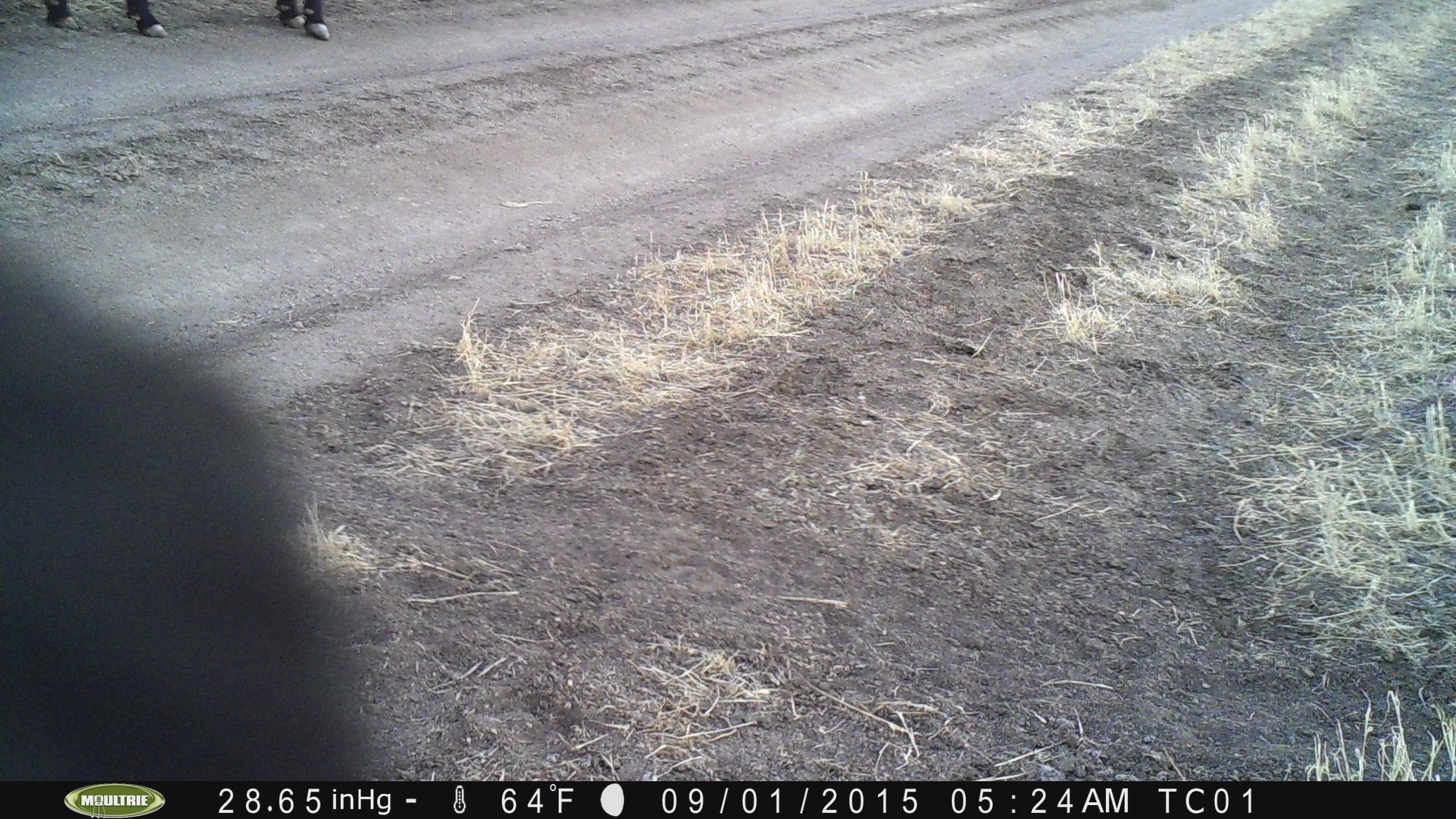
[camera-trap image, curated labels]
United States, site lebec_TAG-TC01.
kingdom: Animalia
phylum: Chordata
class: Mammalia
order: Artiodactyla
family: Bovidae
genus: Bos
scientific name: Bos taurus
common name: domestic cow